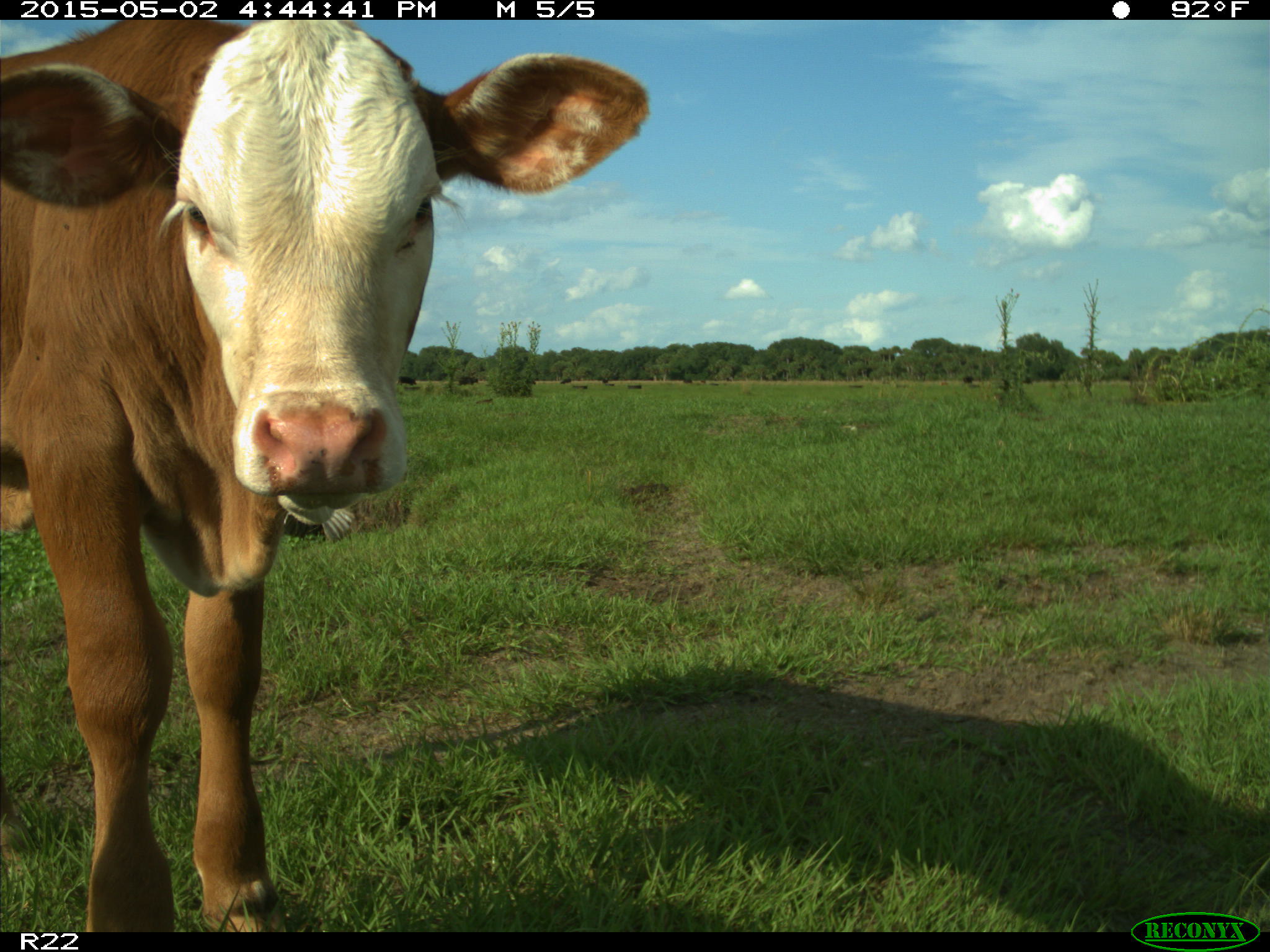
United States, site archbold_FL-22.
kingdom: Animalia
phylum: Chordata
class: Mammalia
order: Artiodactyla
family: Bovidae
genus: Bos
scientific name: Bos taurus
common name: domestic cow